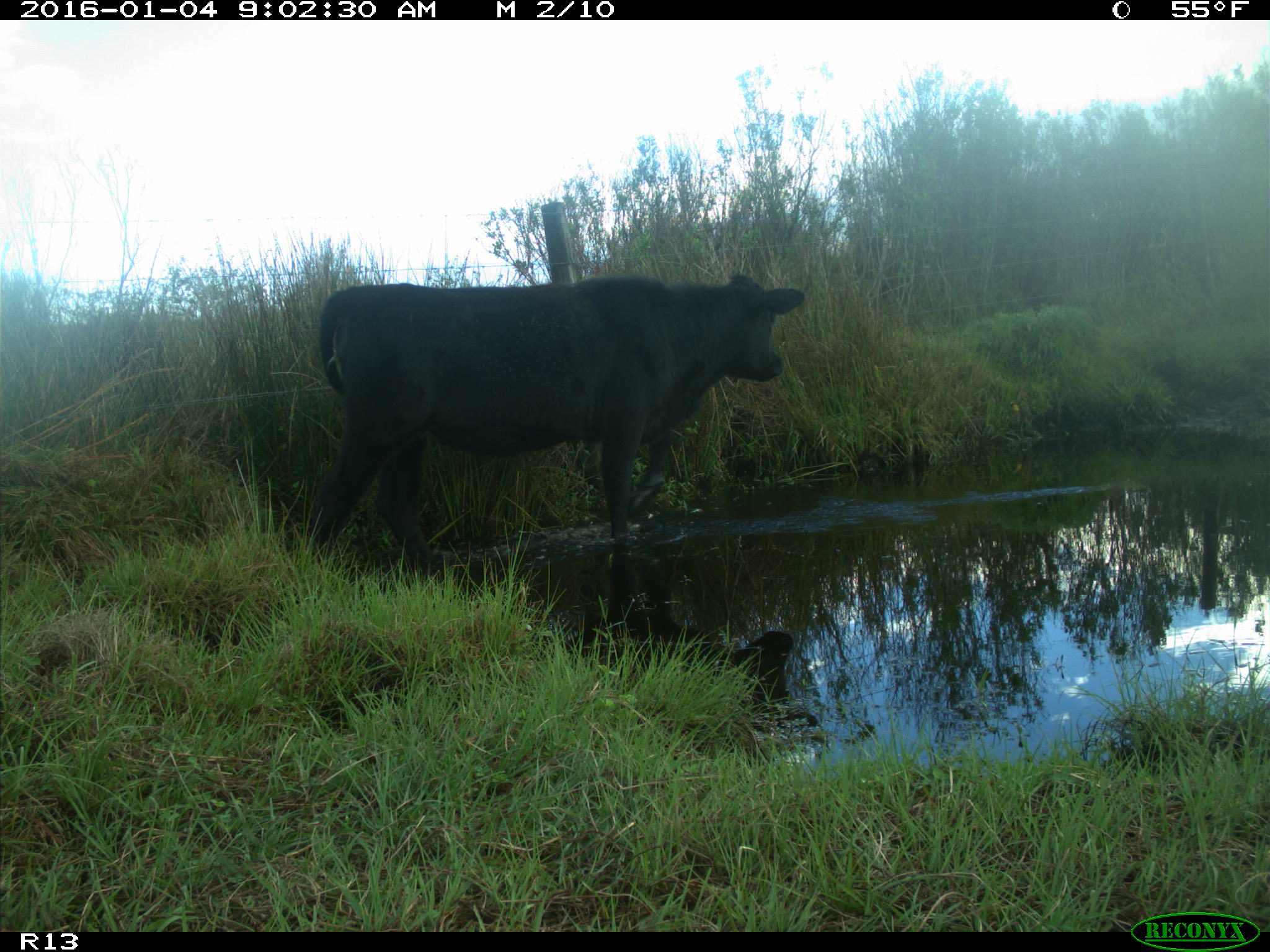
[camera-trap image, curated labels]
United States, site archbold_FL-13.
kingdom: Animalia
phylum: Chordata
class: Mammalia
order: Artiodactyla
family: Bovidae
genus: Bos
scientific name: Bos taurus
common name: domestic cow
Bos taurus (domestic cow).